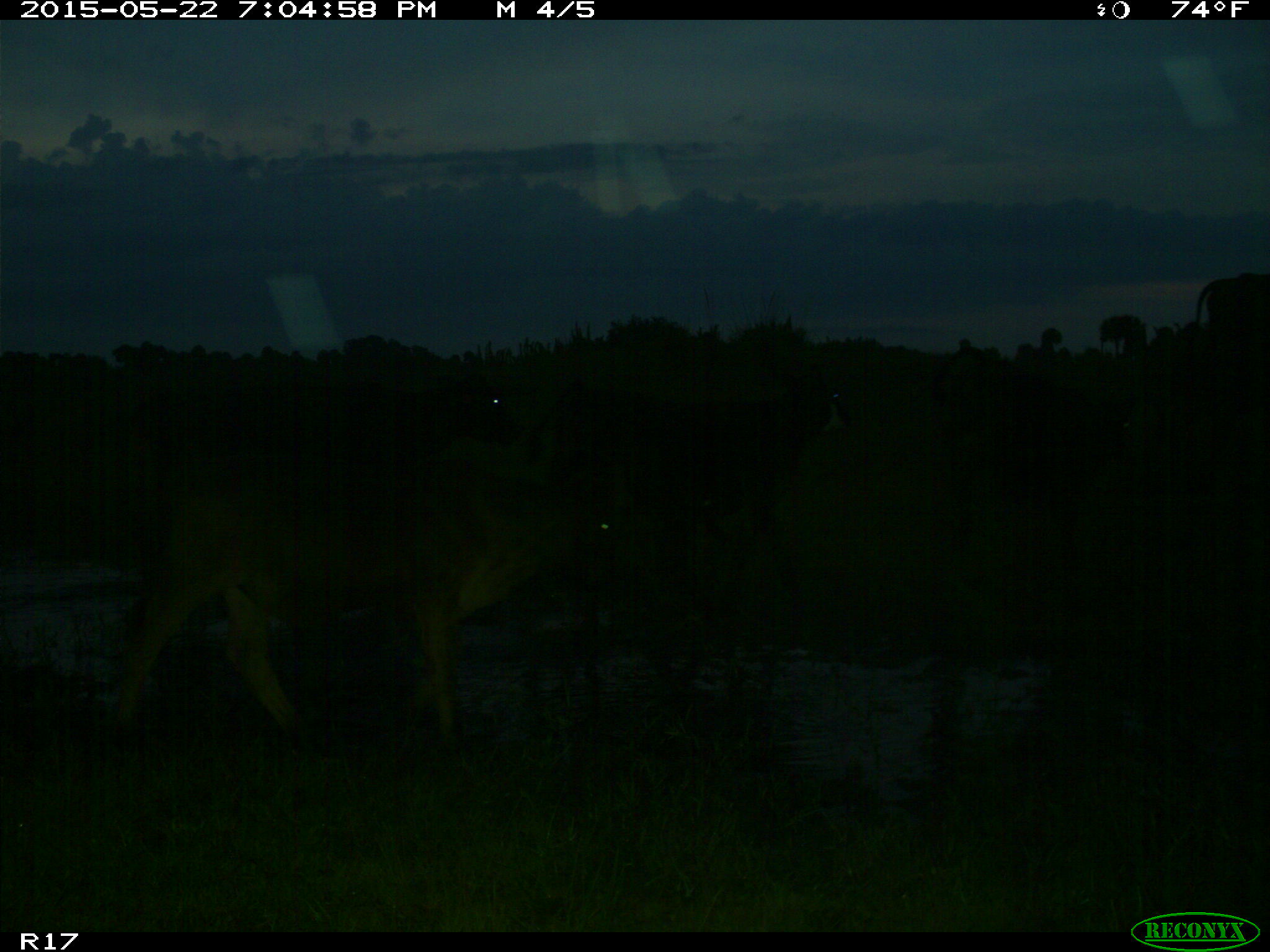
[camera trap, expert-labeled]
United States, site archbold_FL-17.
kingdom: Animalia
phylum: Chordata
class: Mammalia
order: Artiodactyla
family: Bovidae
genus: Bos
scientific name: Bos taurus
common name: domestic cow